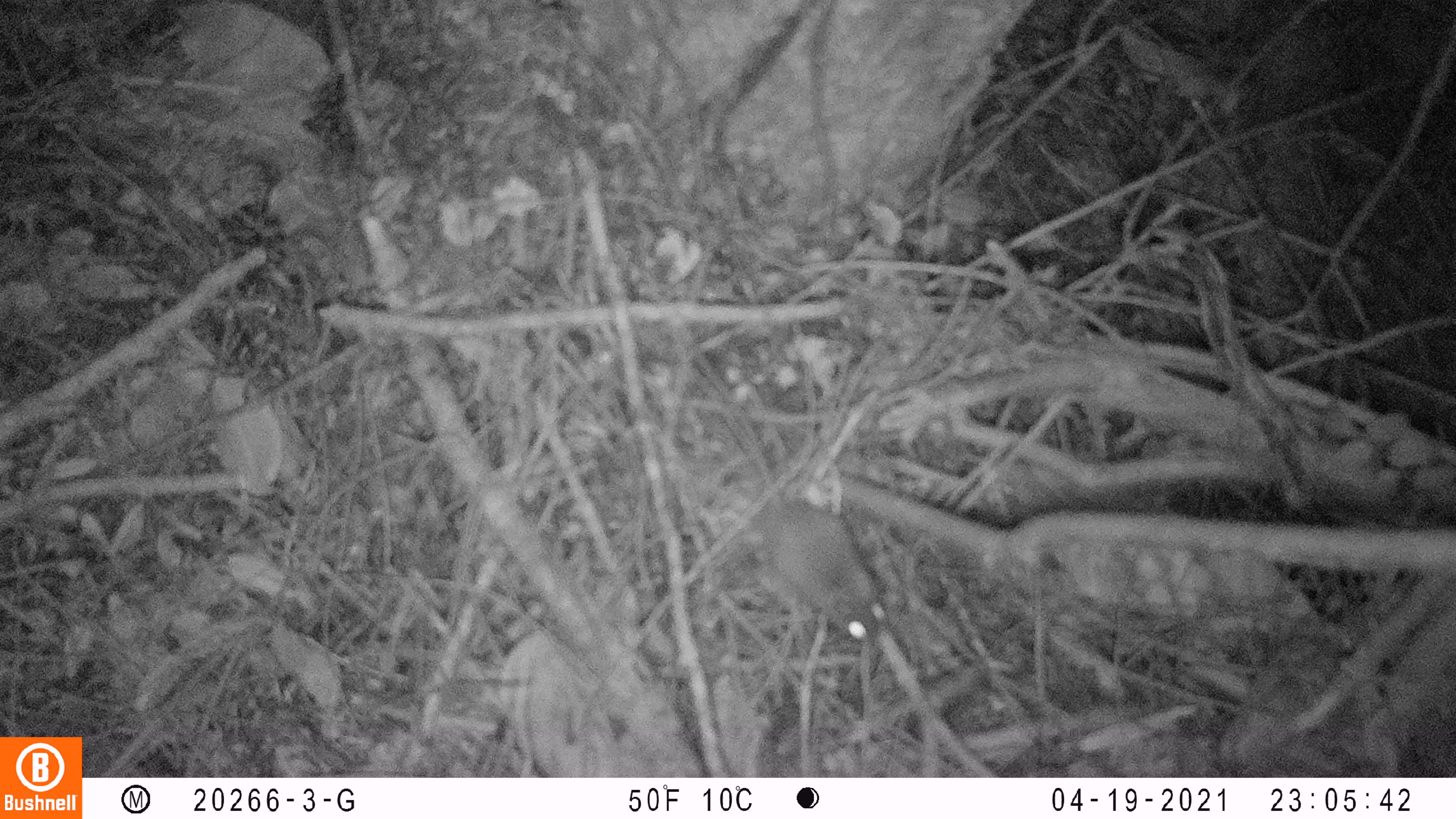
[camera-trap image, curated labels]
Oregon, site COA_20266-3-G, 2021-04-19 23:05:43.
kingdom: Animalia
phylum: Chordata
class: Mammalia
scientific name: Mammalia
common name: small mammal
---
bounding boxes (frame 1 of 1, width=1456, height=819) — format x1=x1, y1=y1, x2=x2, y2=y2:
small mammal: x1=643, y1=382, x2=946, y2=666